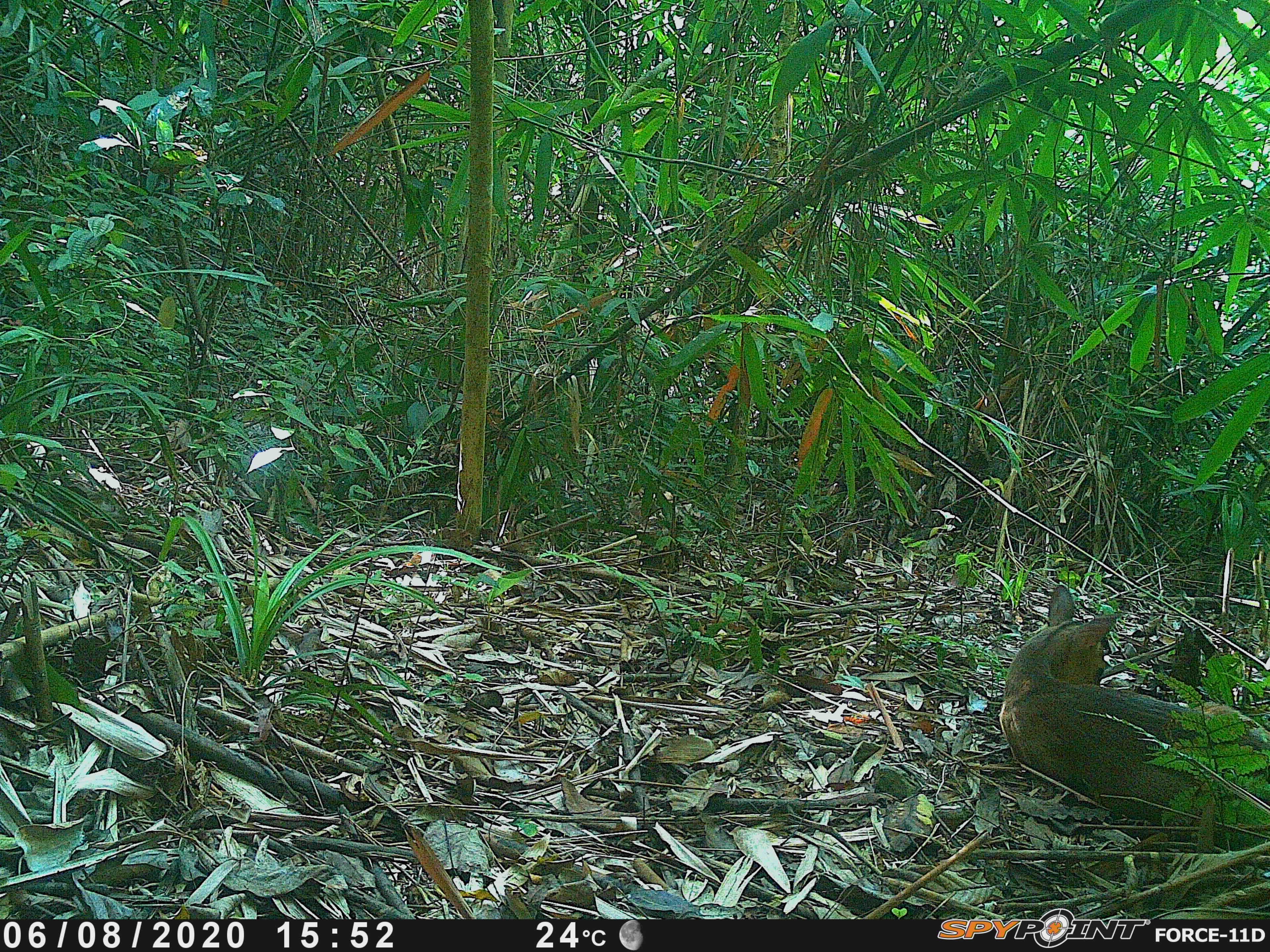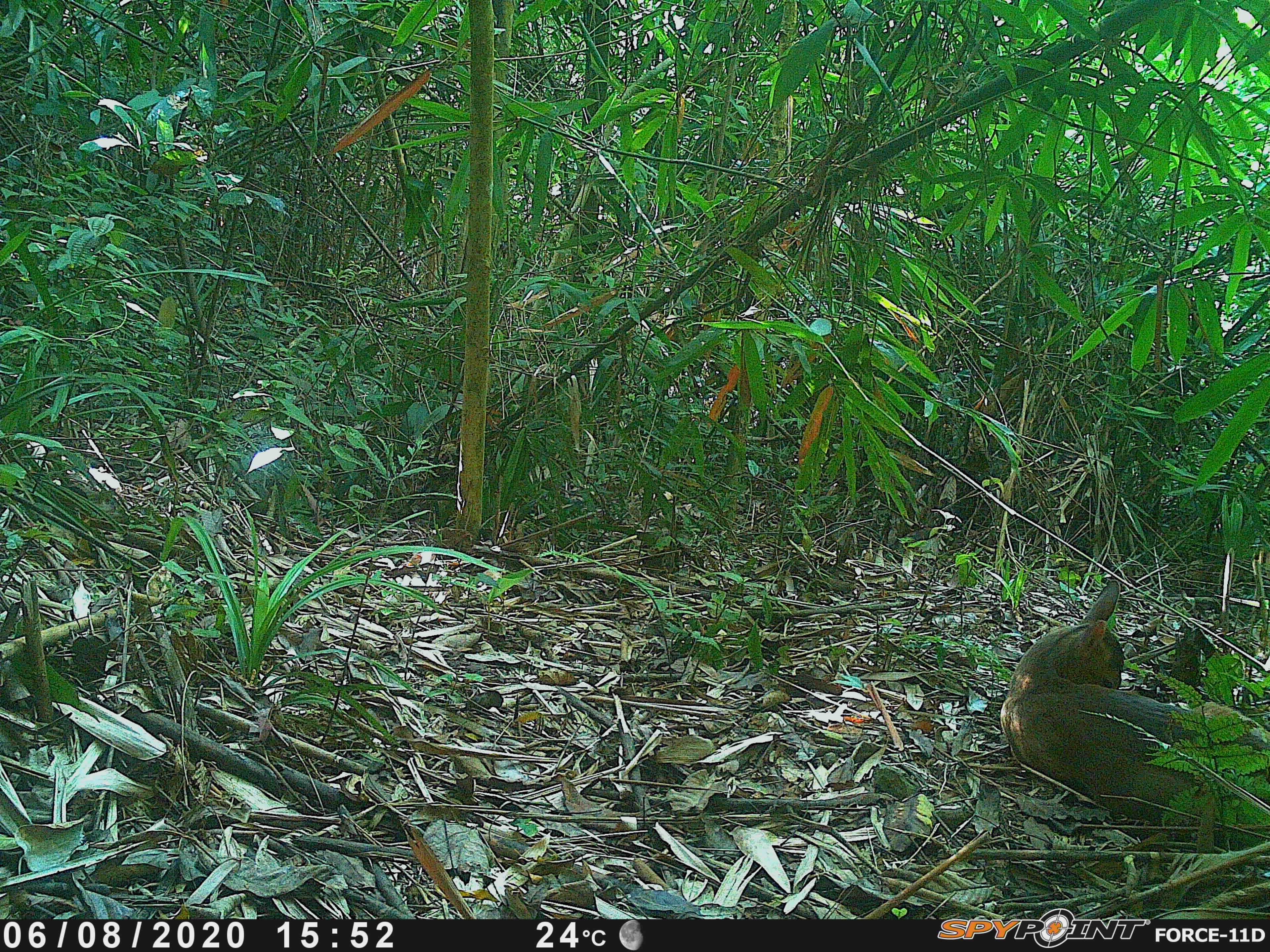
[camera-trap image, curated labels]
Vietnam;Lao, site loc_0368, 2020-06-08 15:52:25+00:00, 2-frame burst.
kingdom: Animalia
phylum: Chordata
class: Mammalia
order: Artiodactyla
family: Cervidae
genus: Muntiacus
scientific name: Muntiacus vuquangensis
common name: large-antlered muntjac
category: large antlered muntjac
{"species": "large antlered muntjac (large-antlered muntjac) (Muntiacus vuquangensis)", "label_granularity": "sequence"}